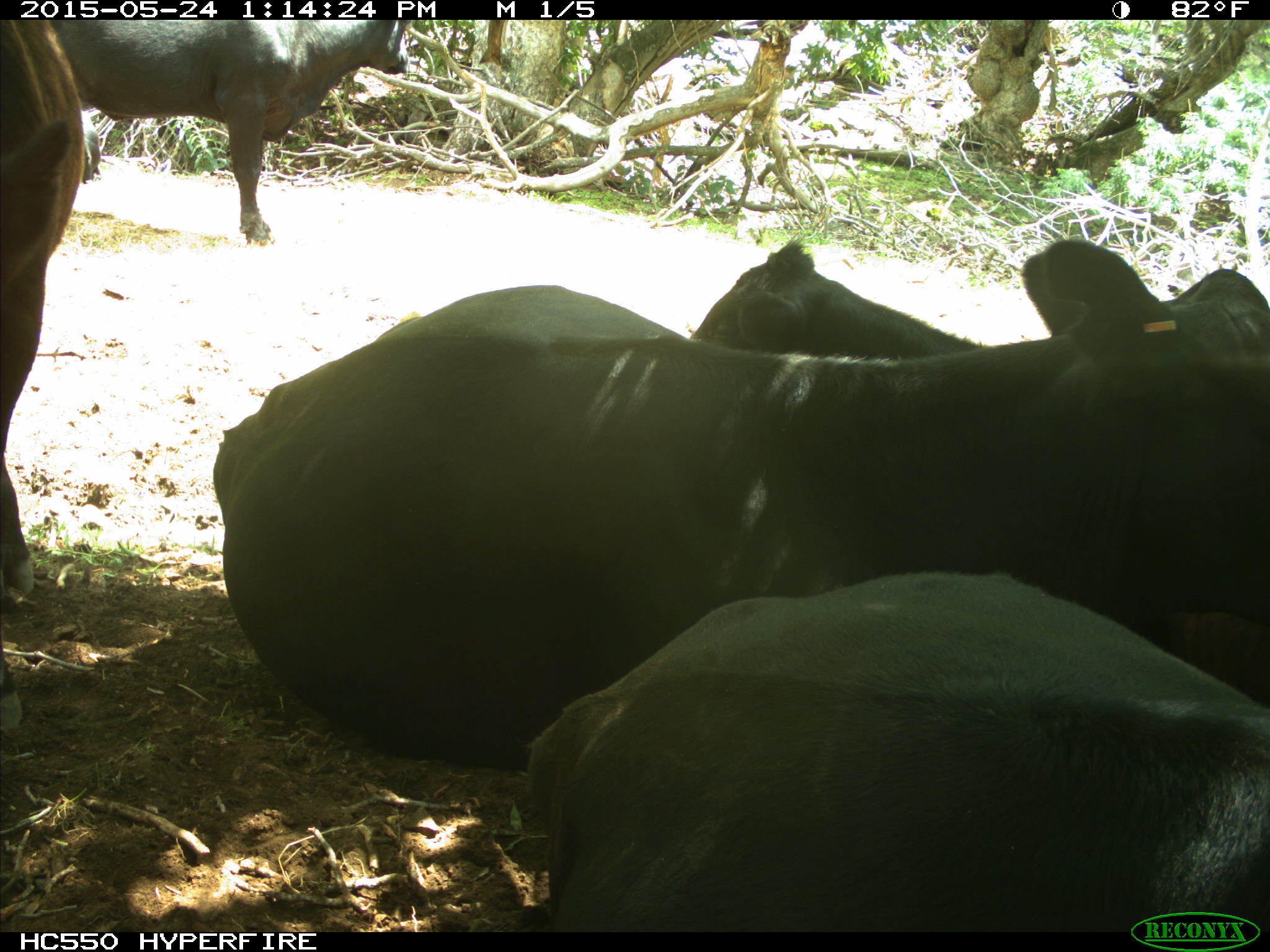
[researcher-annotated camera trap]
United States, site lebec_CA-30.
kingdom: Animalia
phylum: Chordata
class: Mammalia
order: Artiodactyla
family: Bovidae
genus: Bos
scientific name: Bos taurus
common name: domestic cow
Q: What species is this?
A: Bos taurus (domestic cow).